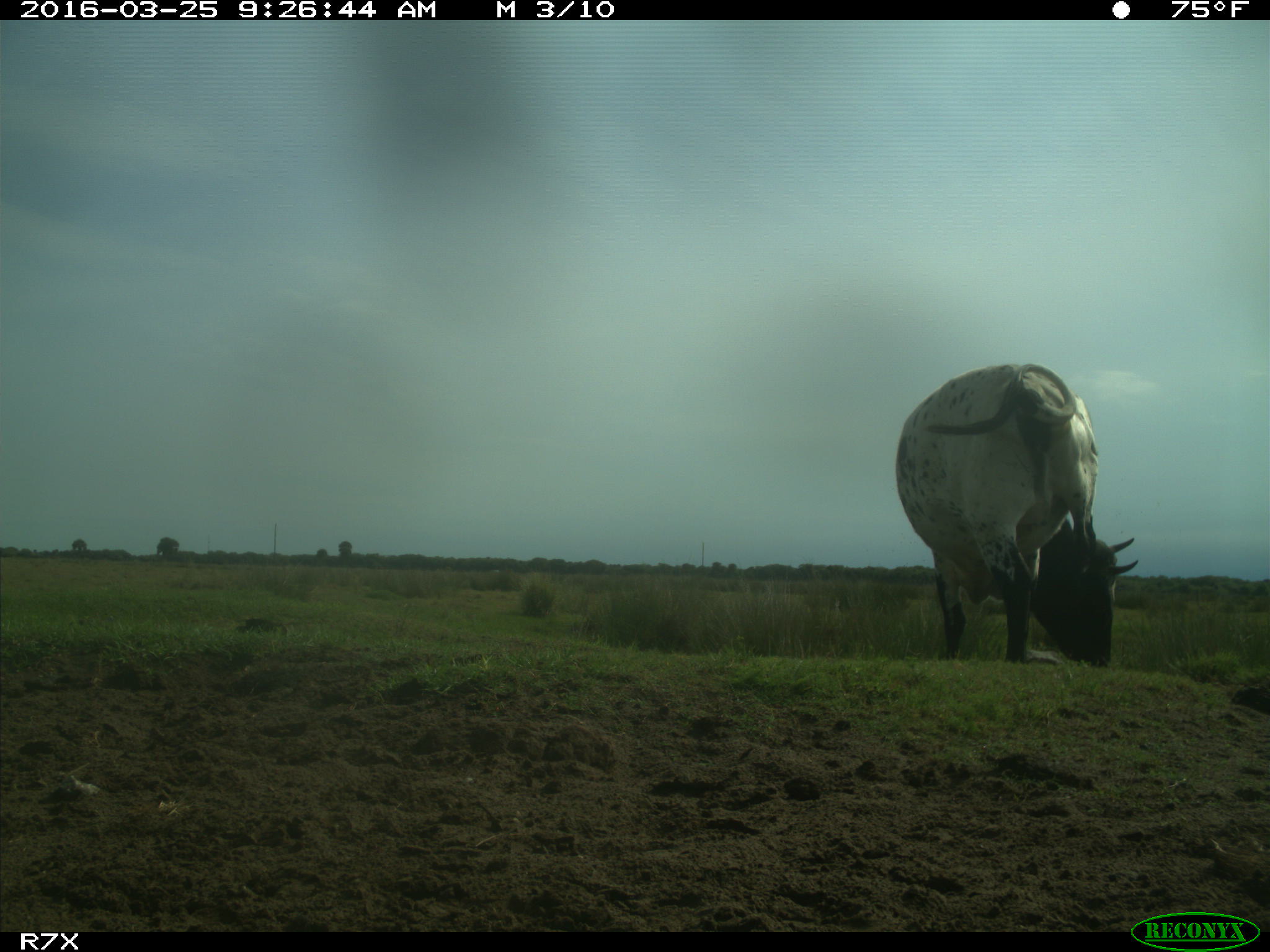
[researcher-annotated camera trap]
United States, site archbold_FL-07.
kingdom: Animalia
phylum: Chordata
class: Mammalia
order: Artiodactyla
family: Bovidae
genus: Bos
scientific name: Bos taurus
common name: domestic cow